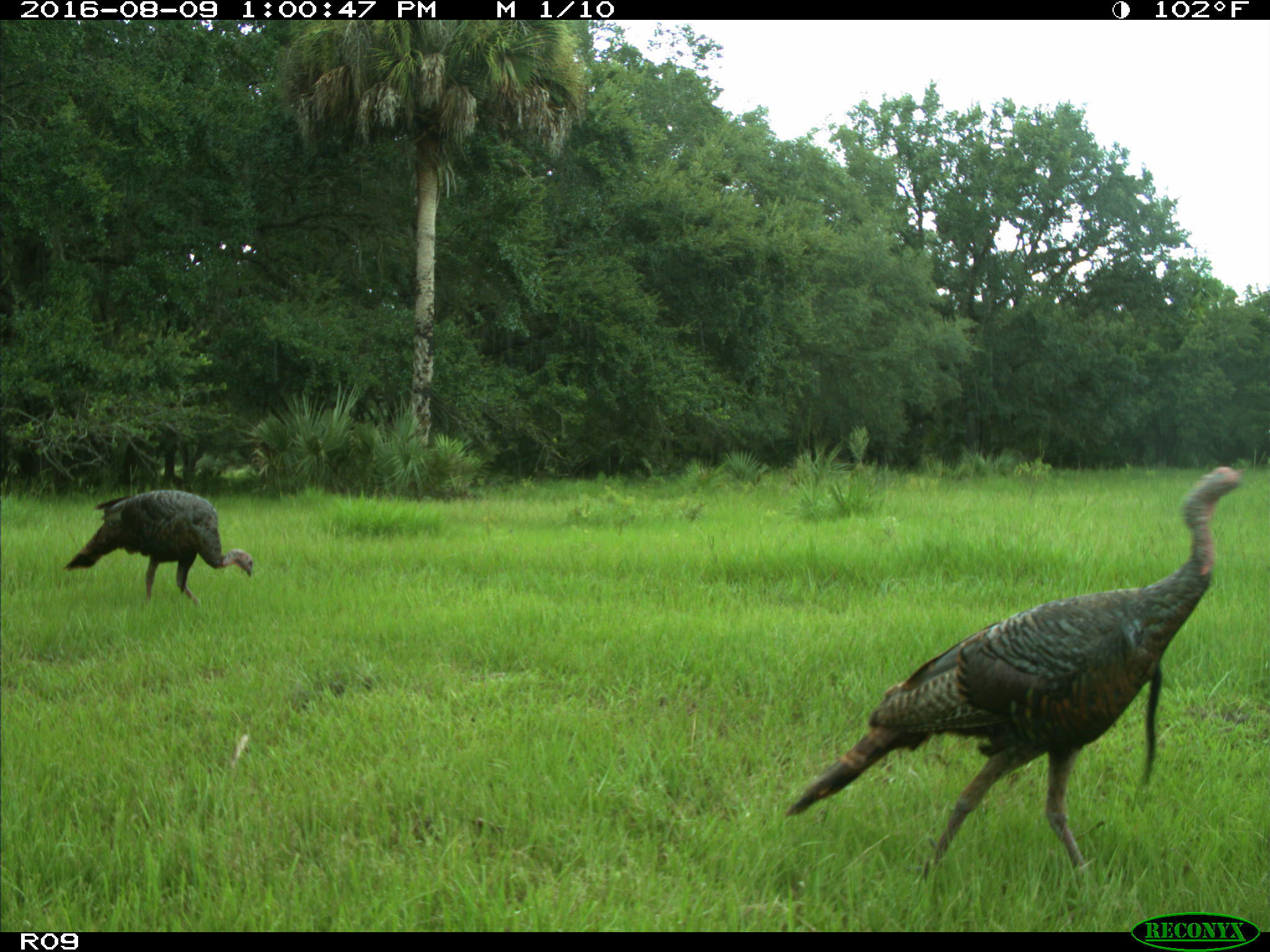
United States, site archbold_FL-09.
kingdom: Animalia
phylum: Chordata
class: Aves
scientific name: Aves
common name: birds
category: unidentified bird